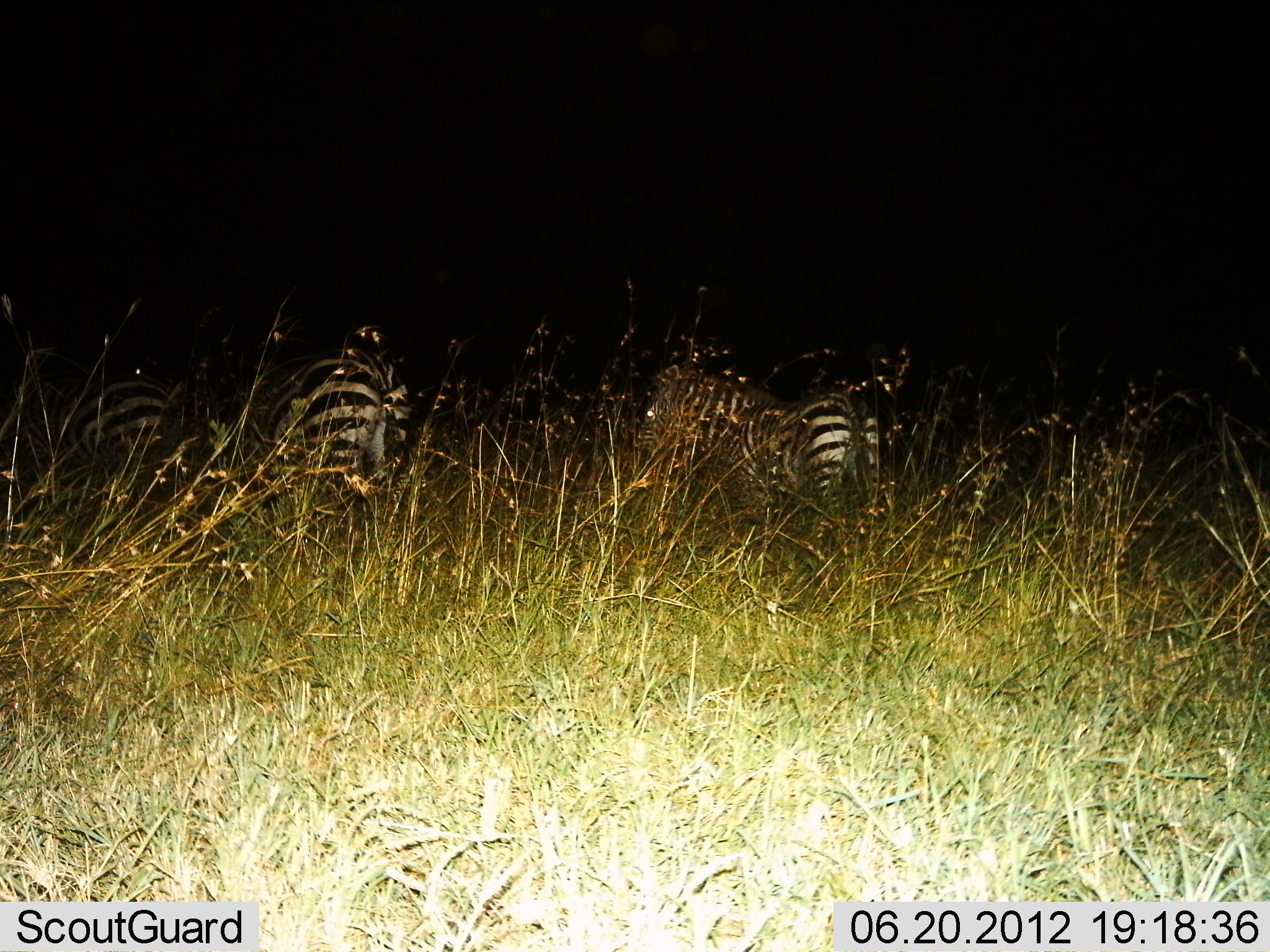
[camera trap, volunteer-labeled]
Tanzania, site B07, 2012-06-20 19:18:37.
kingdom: Animalia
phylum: Chordata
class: Mammalia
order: Perissodactyla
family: Equidae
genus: Equus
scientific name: Equus quagga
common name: plains zebra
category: zebra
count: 3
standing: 100%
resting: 0%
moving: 0%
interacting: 0%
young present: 0%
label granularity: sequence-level